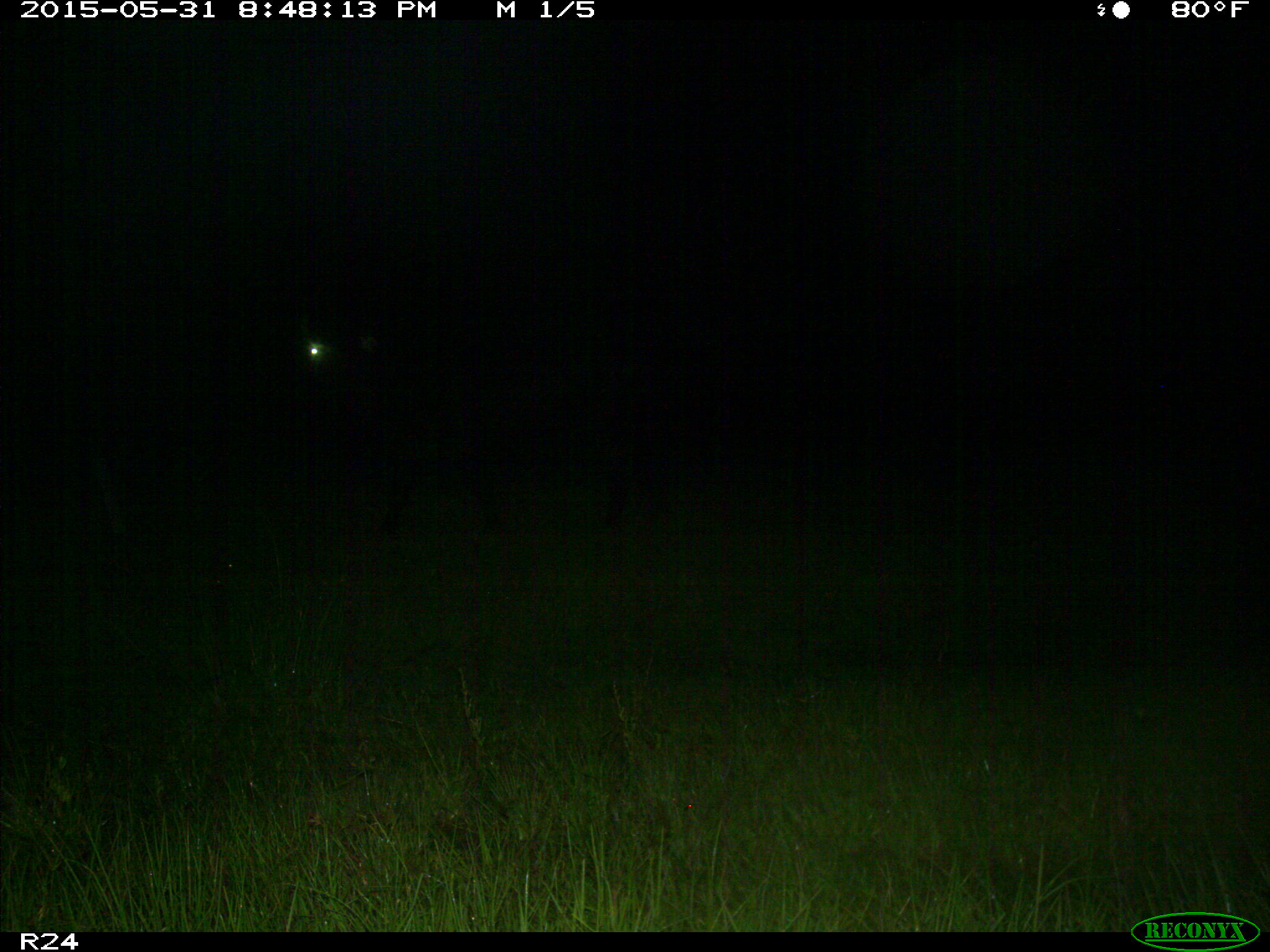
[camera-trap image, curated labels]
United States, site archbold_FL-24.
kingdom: Animalia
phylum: Chordata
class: Mammalia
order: Artiodactyla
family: Bovidae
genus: Bos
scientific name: Bos taurus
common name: domestic cow